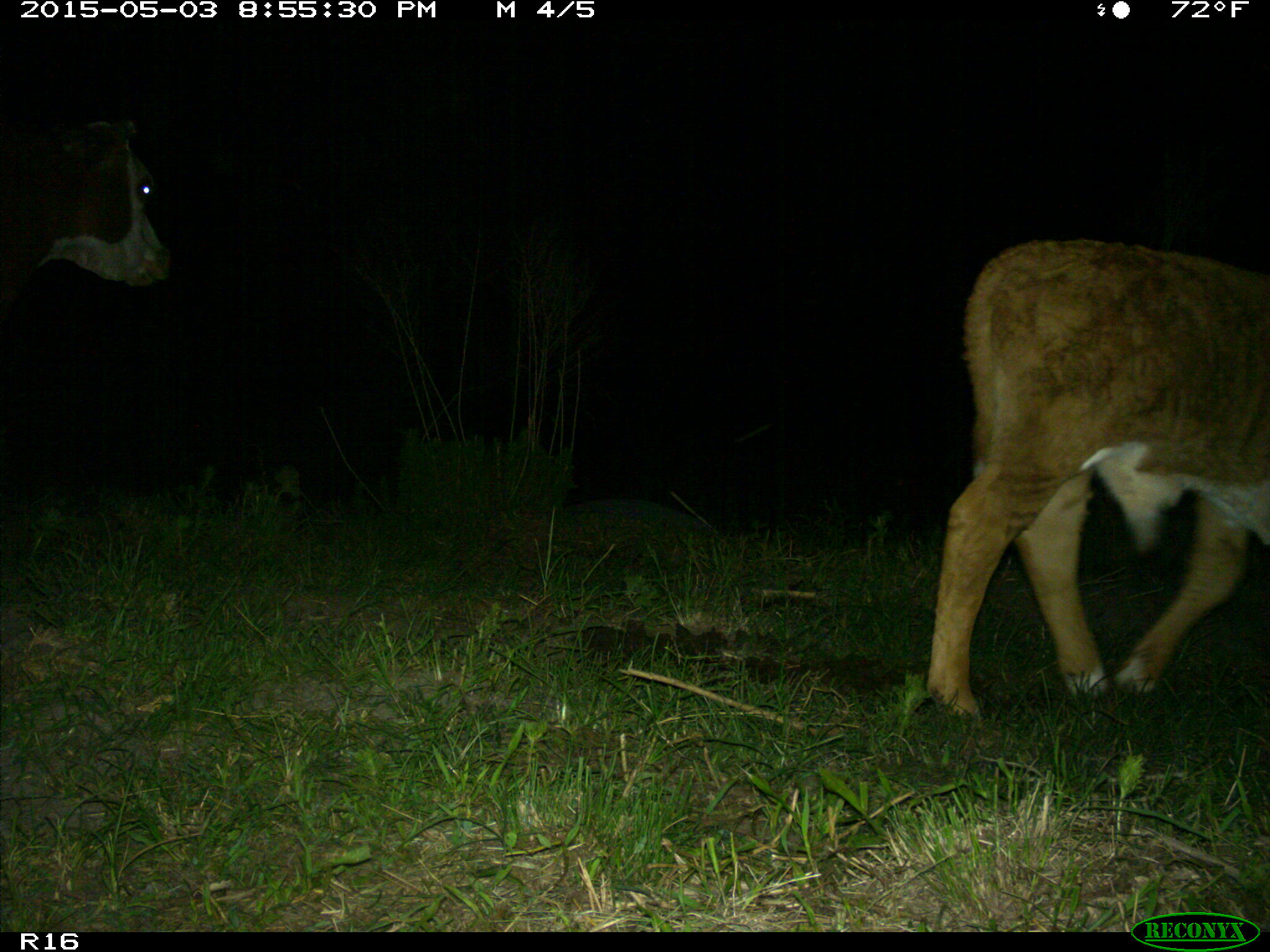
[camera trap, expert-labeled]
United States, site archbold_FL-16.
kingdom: Animalia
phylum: Chordata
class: Mammalia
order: Artiodactyla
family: Bovidae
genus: Bos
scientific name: Bos taurus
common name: domestic cow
Bos taurus (domestic cow).